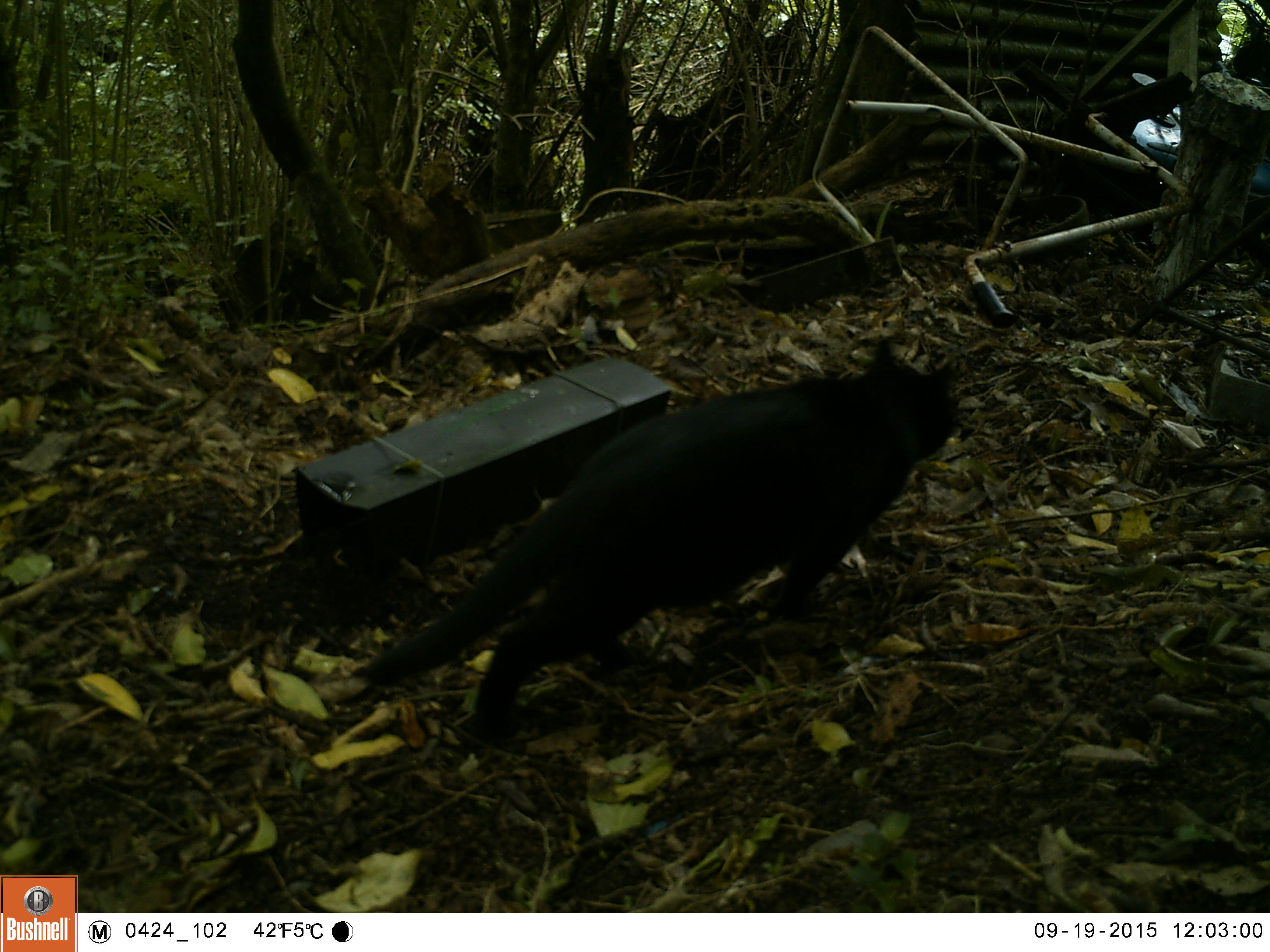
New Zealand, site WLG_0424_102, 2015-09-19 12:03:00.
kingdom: Animalia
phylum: Chordata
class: Mammalia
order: Carnivora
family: Felidae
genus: Felis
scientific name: Felis catus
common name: domestic cat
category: cat